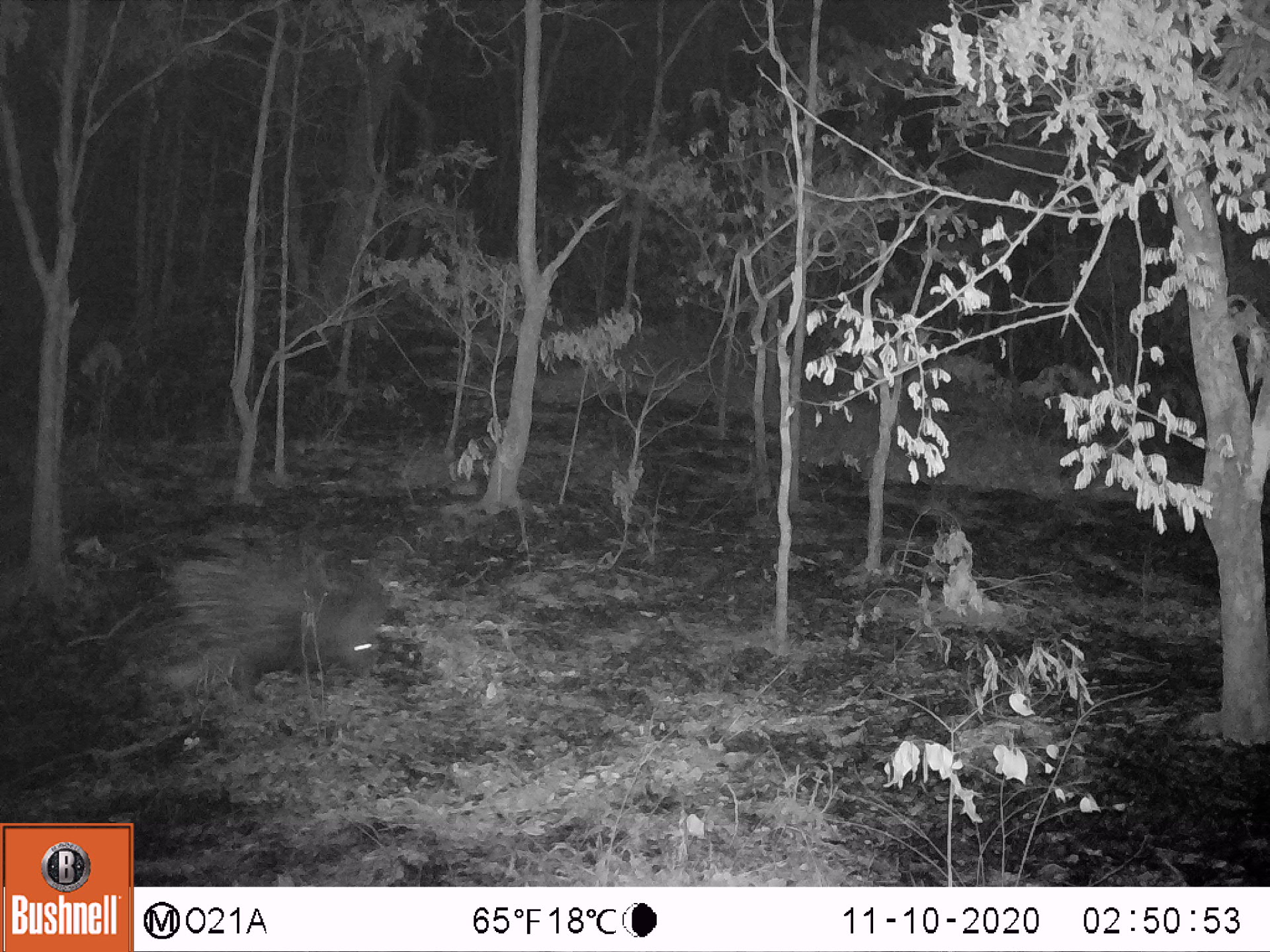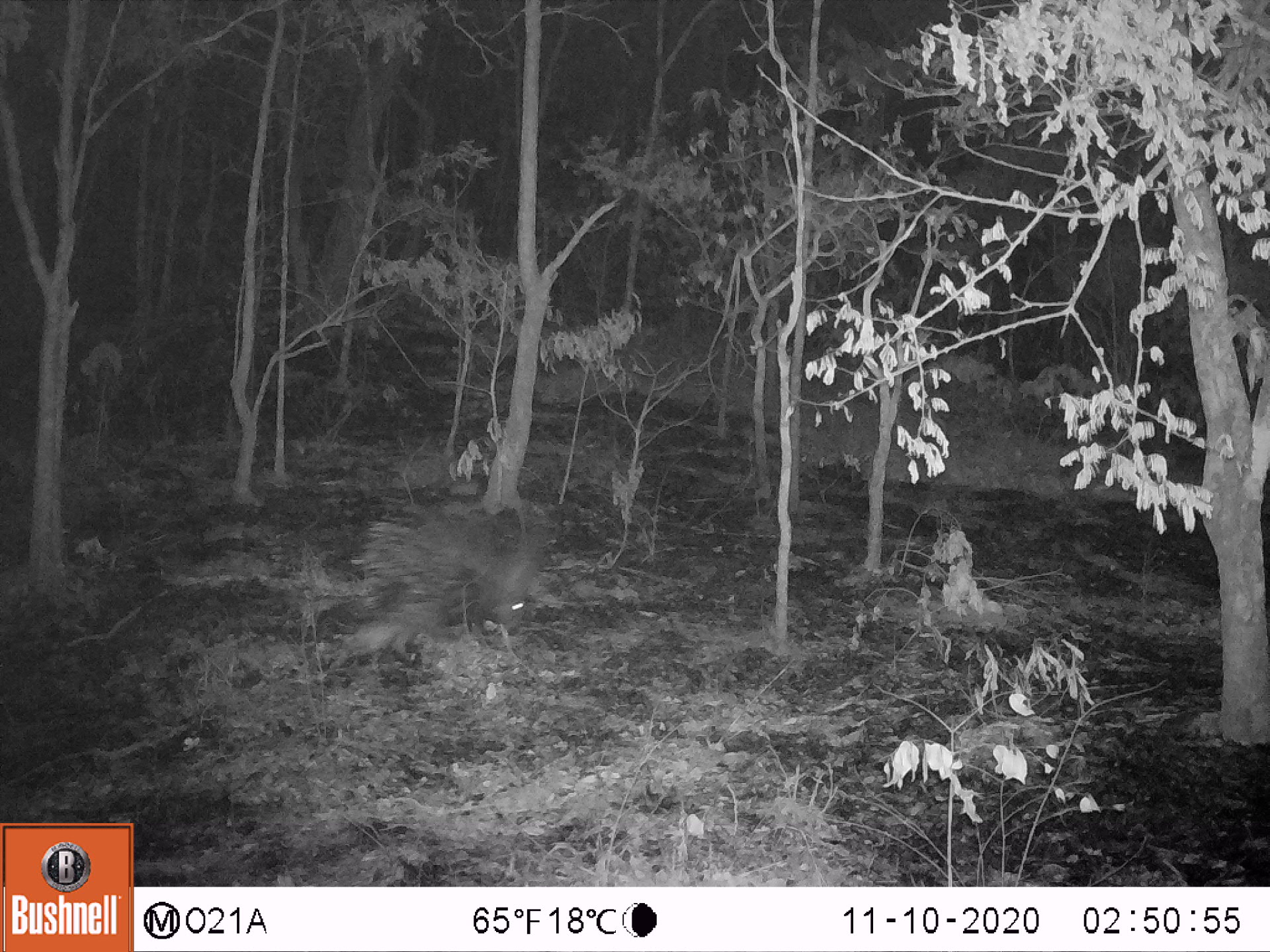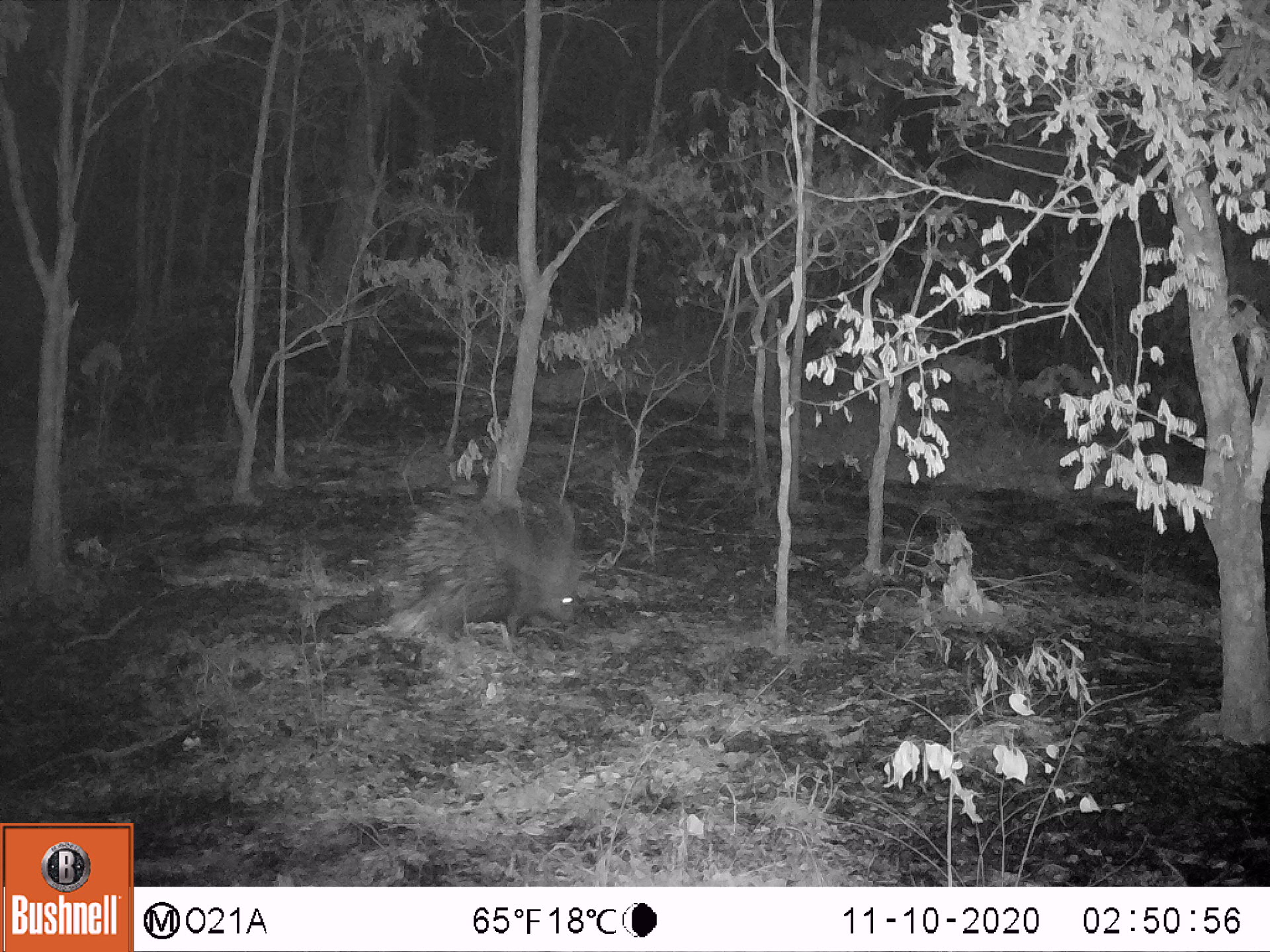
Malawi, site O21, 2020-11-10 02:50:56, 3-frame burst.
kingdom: Animalia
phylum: Chordata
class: Mammalia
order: Rodentia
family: Hystricidae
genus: Hystrix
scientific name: Hystrix africaeaustralis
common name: cape porcupine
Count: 1.